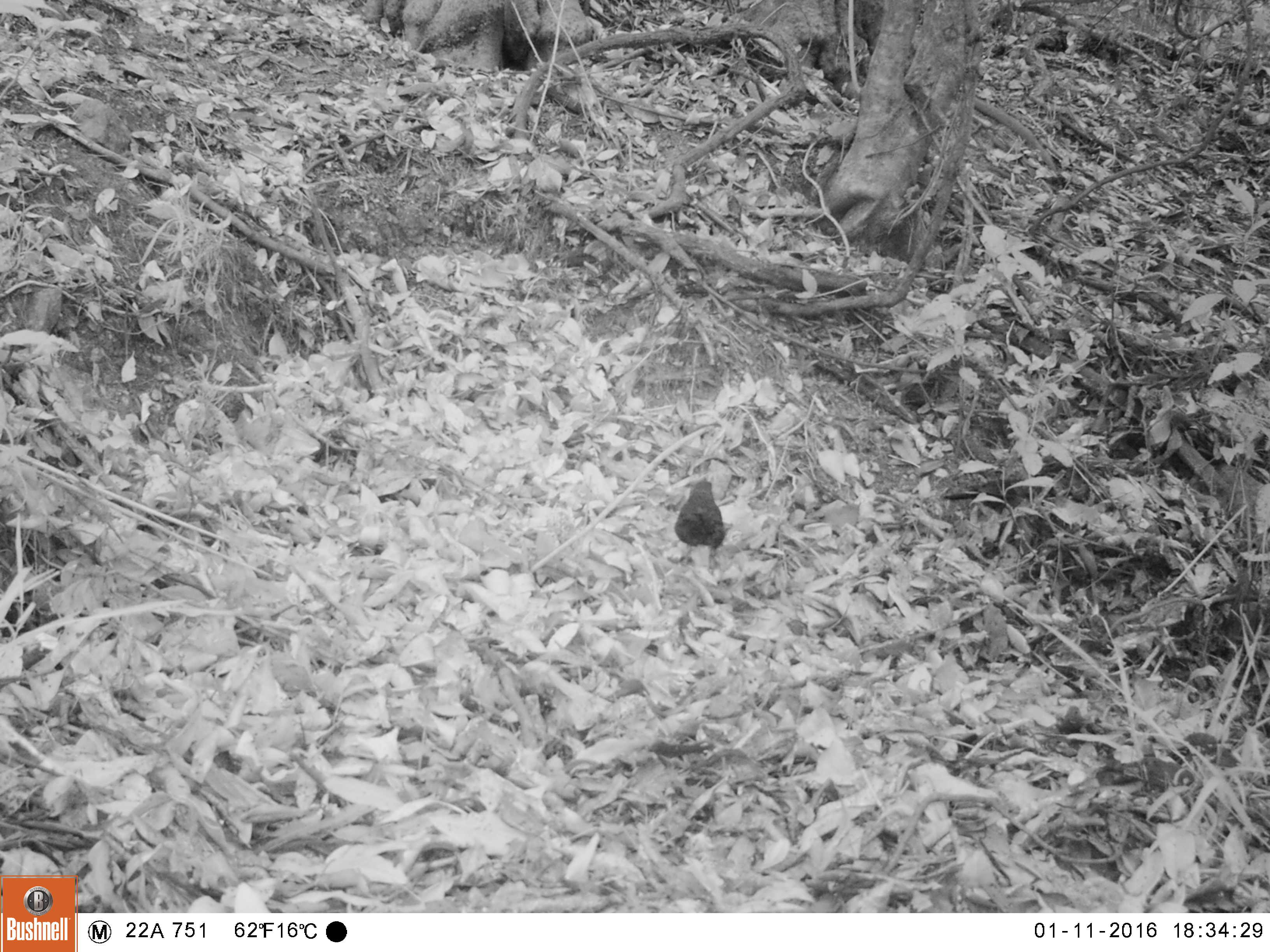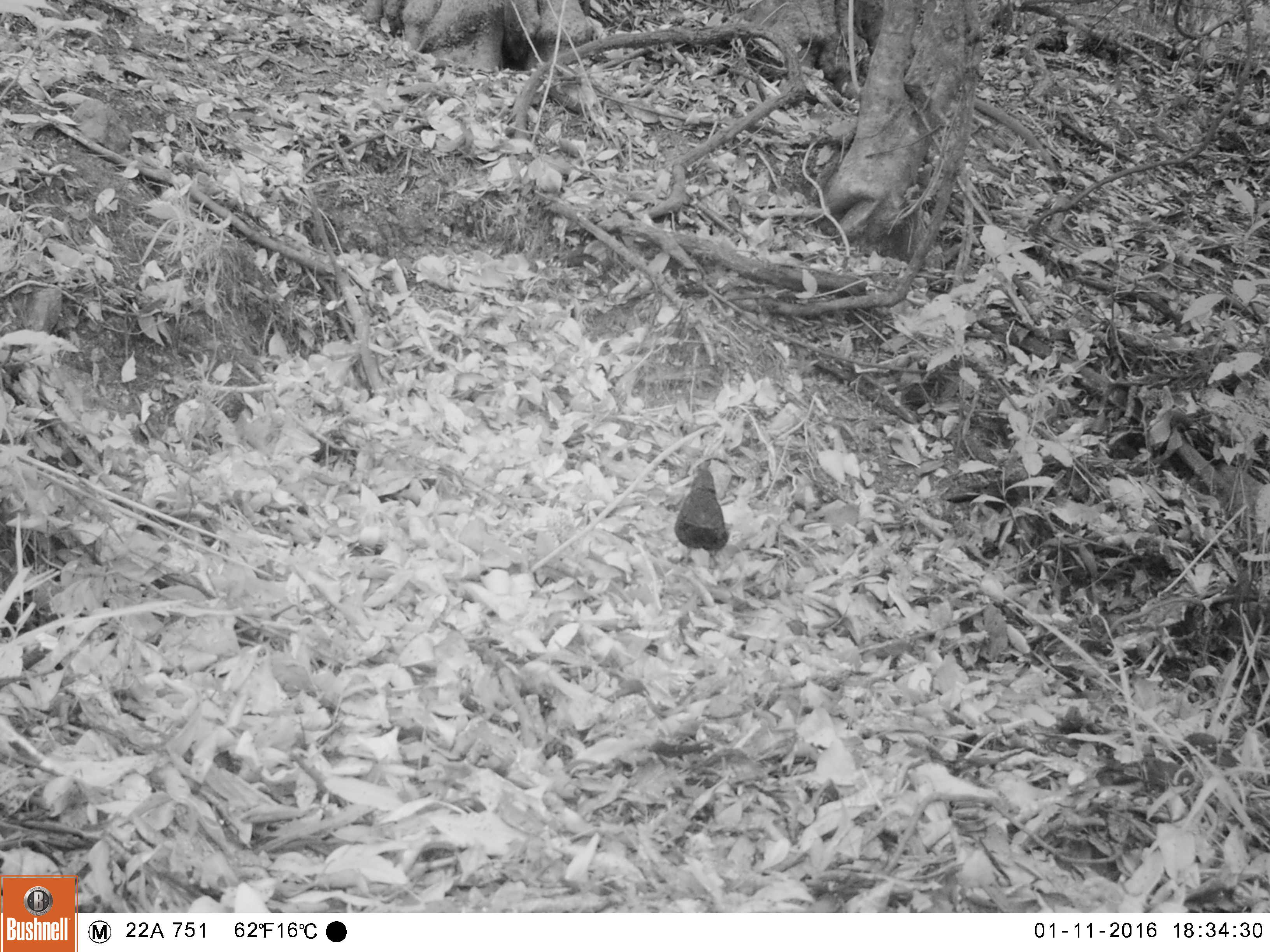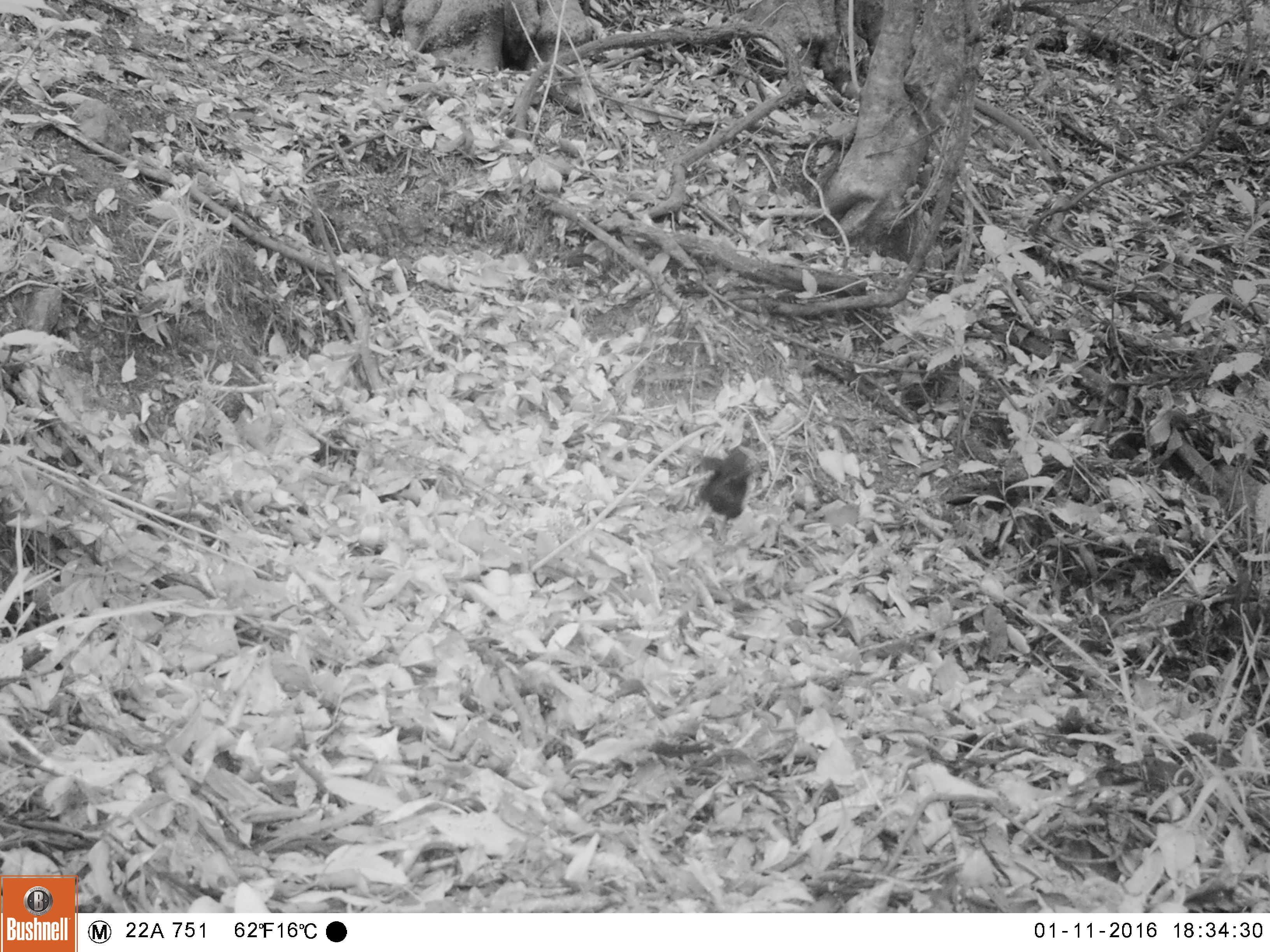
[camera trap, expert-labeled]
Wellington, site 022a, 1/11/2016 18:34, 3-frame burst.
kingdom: Animalia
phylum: Chordata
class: Aves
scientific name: Aves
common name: bird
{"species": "bird (Aves)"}